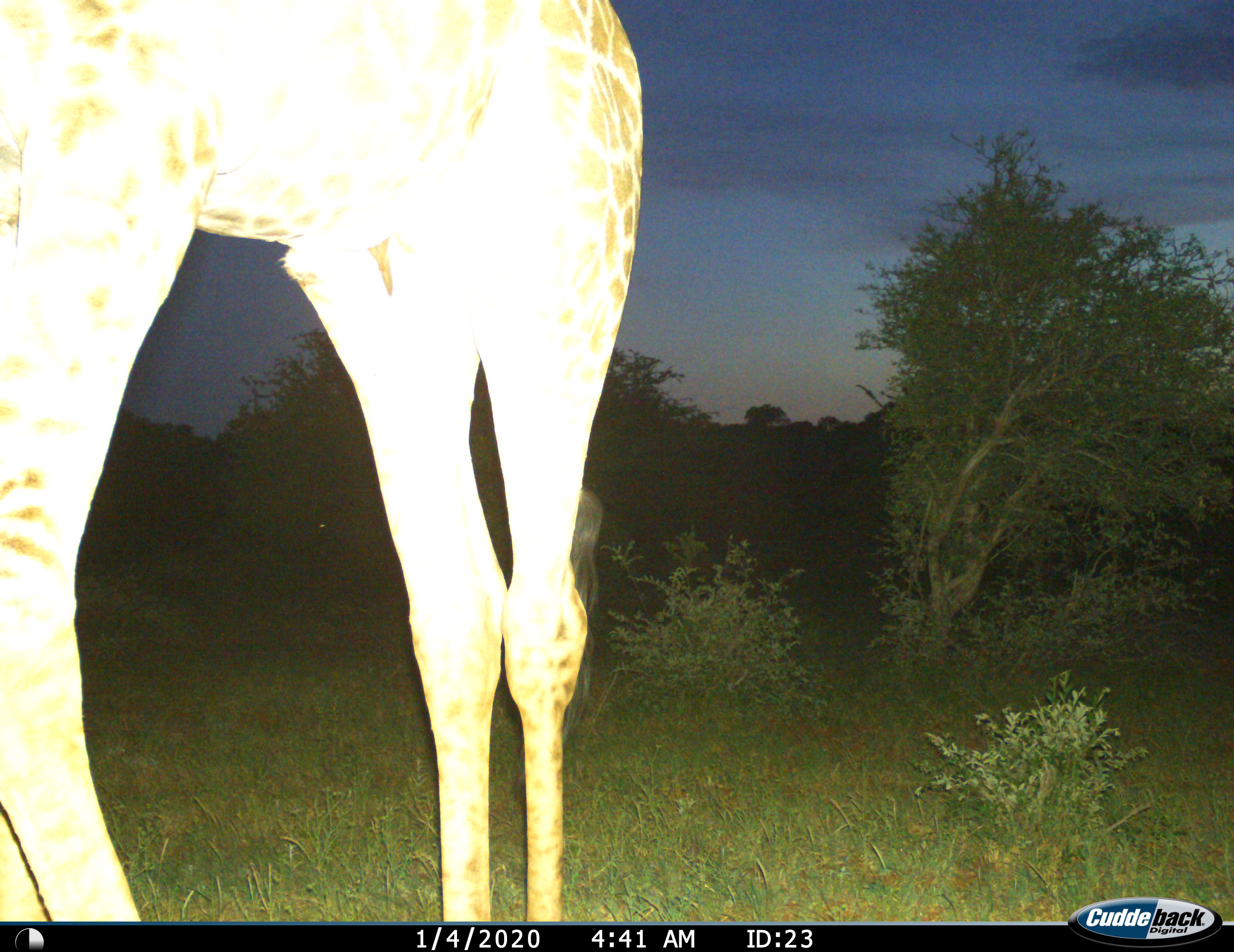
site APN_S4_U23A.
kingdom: Animalia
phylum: Chordata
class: Mammalia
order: Artiodactyla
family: Giraffidae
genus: Giraffa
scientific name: Giraffa camelopardalis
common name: giraffe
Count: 1.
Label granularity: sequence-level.